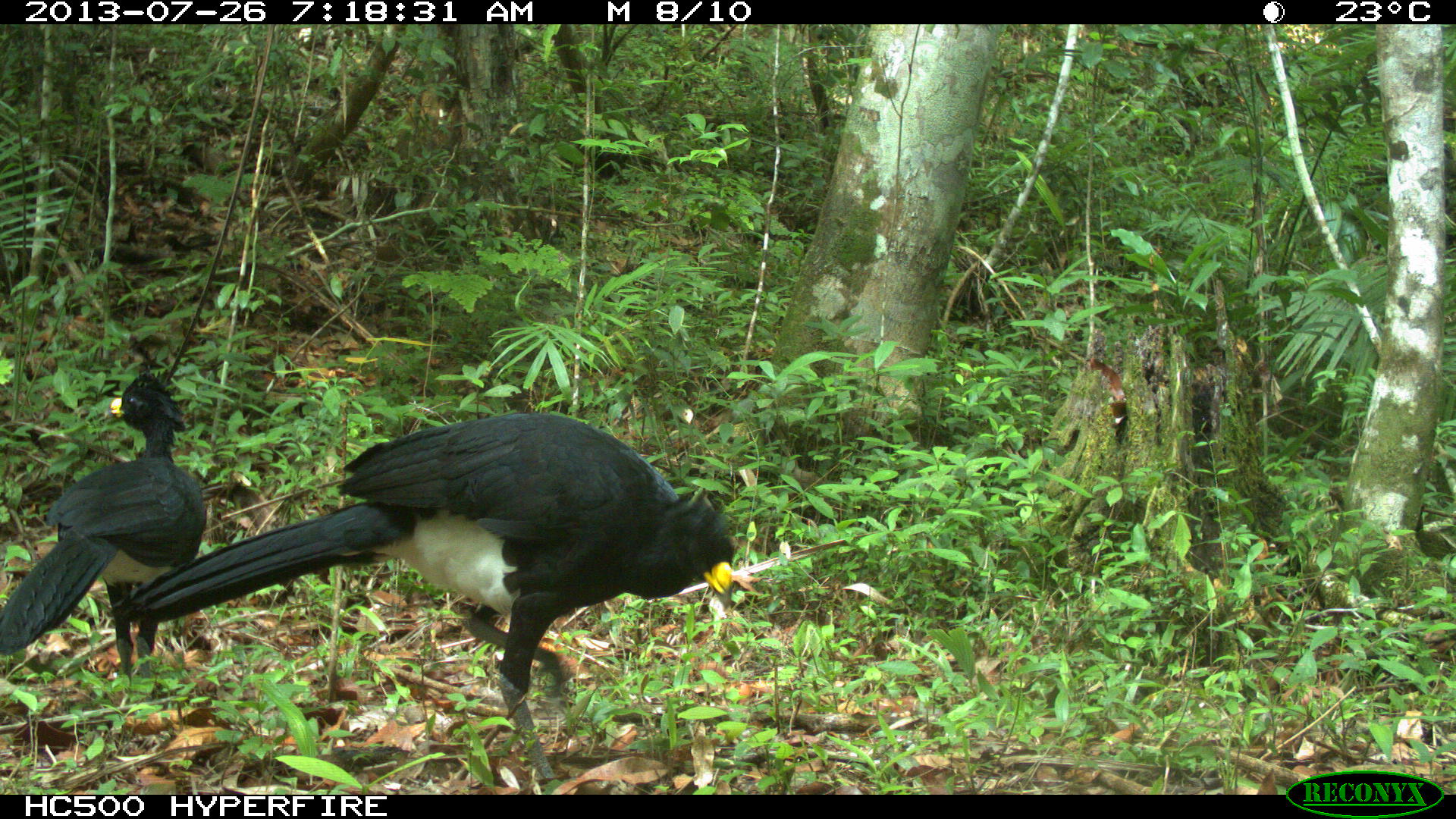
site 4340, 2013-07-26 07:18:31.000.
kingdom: Animalia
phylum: Chordata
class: Aves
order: Galliformes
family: Cracidae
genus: Crax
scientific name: Crax rubra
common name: great curassow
Crax rubra (great curassow), count 2, sex male.